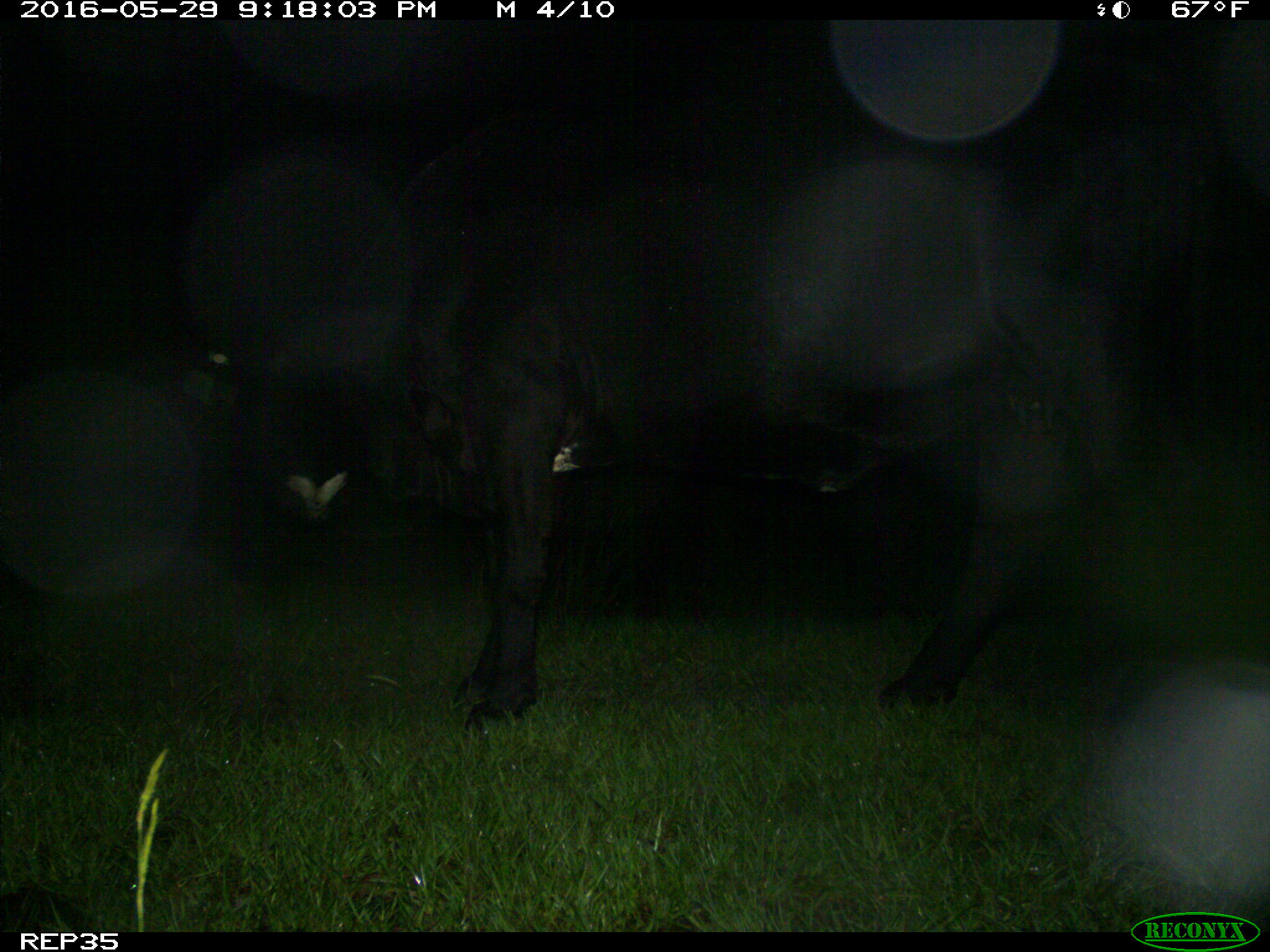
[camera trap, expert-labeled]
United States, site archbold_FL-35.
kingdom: Animalia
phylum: Chordata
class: Mammalia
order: Artiodactyla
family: Bovidae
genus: Bos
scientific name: Bos taurus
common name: domestic cow